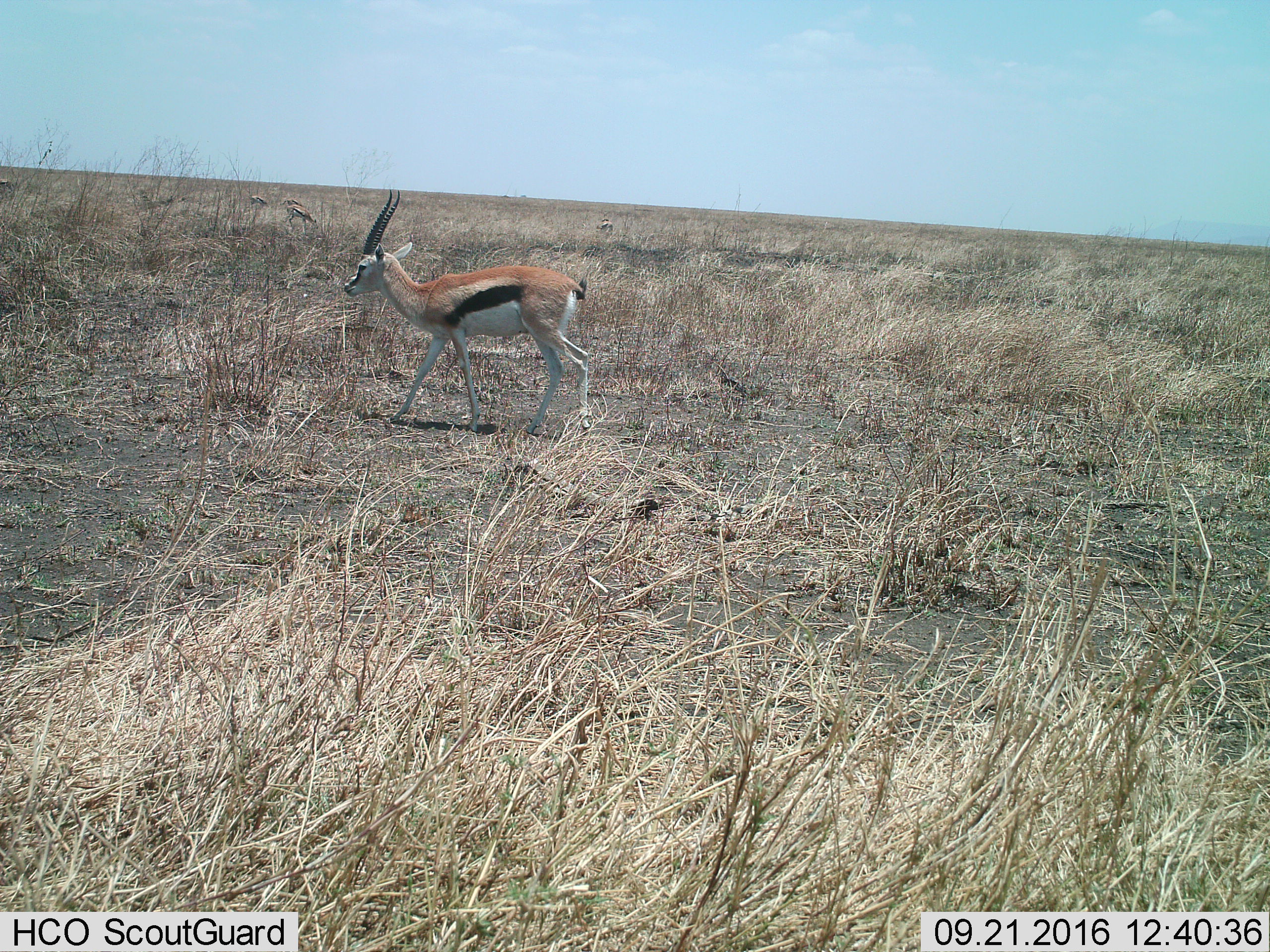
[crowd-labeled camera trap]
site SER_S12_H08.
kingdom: Animalia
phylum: Chordata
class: Mammalia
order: Artiodactyla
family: Bovidae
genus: Eudorcas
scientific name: Eudorcas thomsonii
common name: thomson's gazelle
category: gazellethomsons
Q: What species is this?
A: Gazellethomsons (thomson's gazelle) (Eudorcas thomsonii).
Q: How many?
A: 5.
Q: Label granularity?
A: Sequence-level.